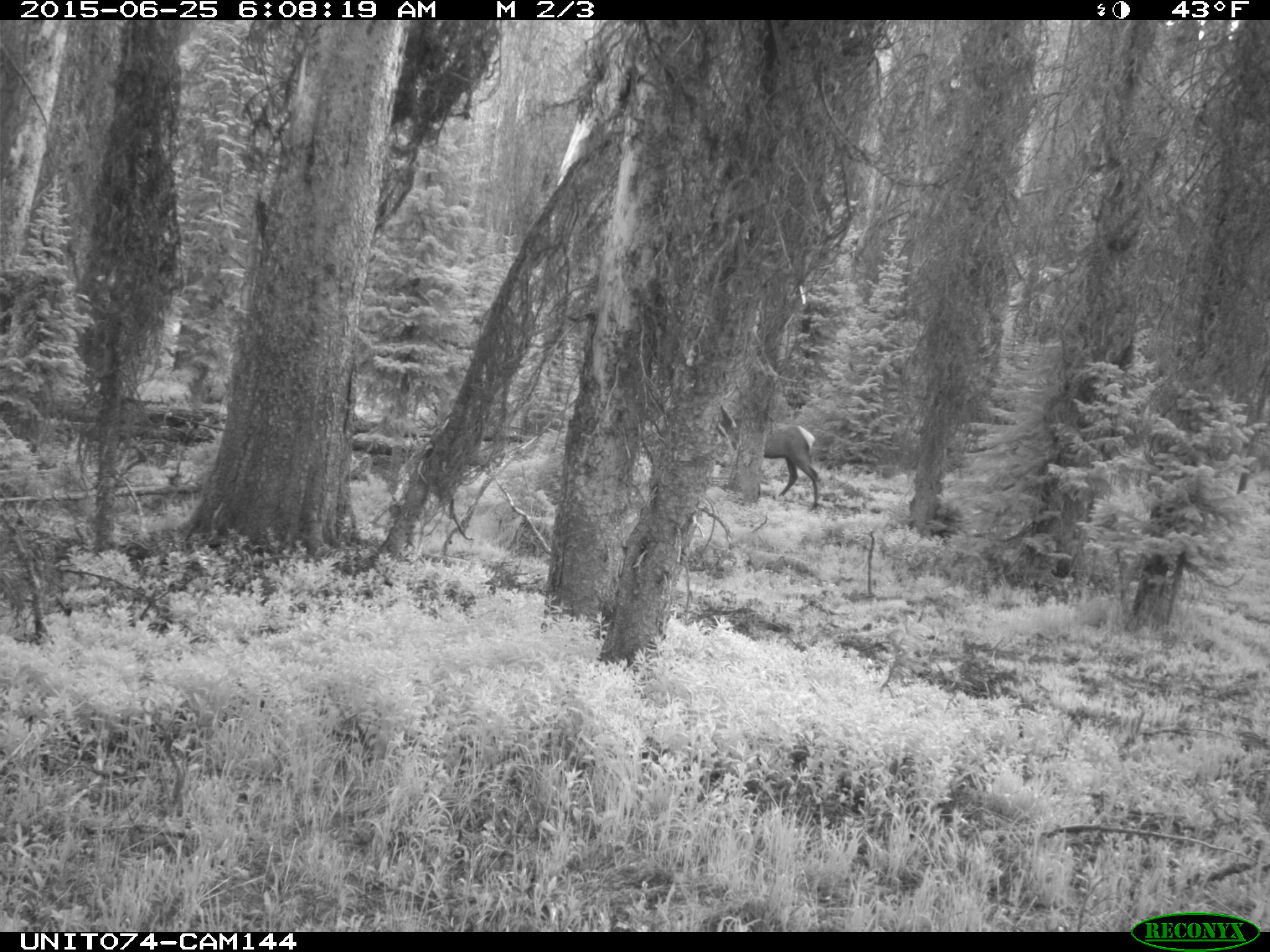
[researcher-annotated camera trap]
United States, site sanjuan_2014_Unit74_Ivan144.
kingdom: Animalia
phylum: Chordata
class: Mammalia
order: Artiodactyla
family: Cervidae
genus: Cervus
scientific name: Cervus elaphus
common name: red deer